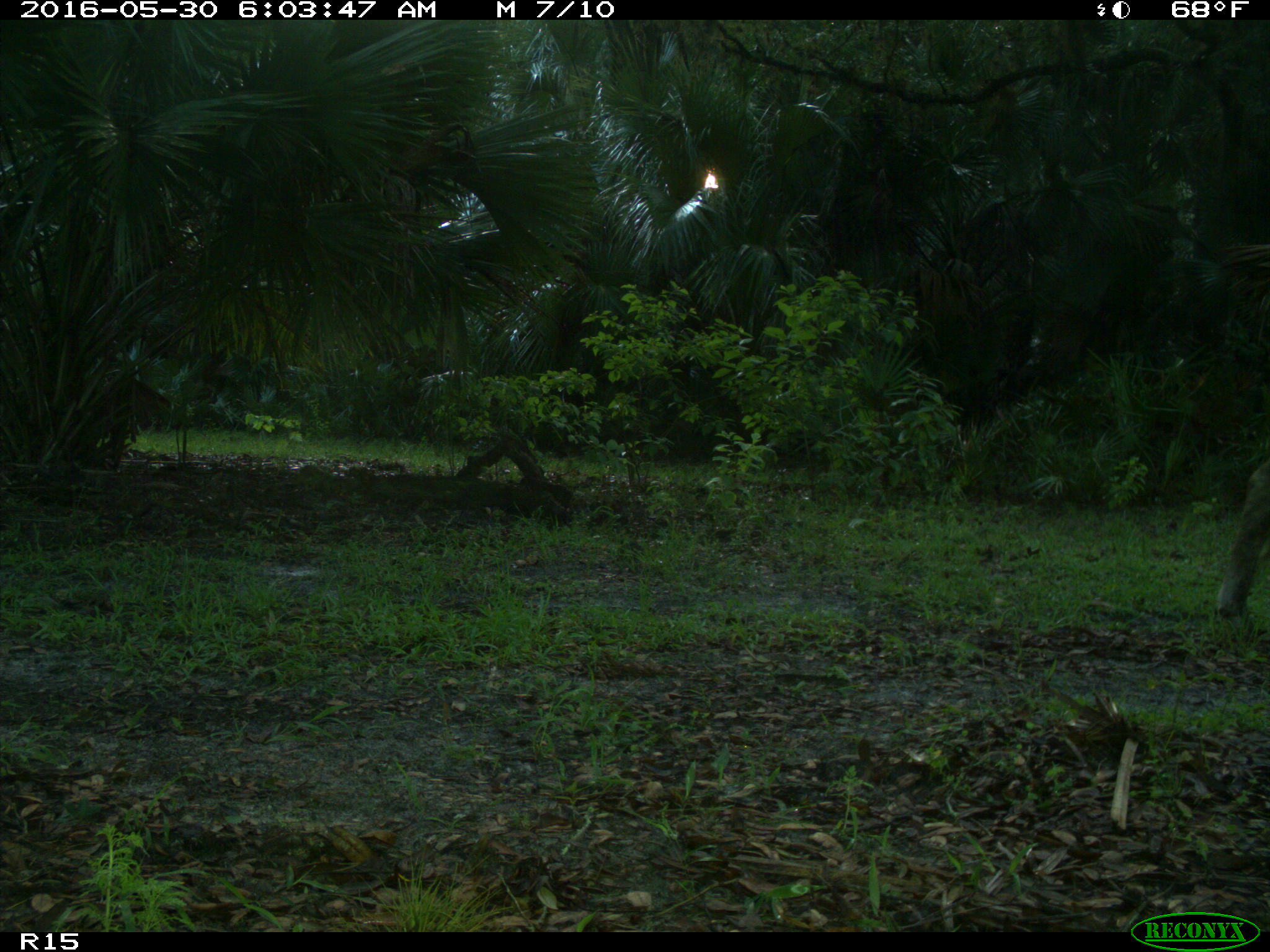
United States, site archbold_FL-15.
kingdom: Animalia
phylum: Chordata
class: Mammalia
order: Artiodactyla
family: Bovidae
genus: Bos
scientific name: Bos taurus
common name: domestic cow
Bos taurus (domestic cow).